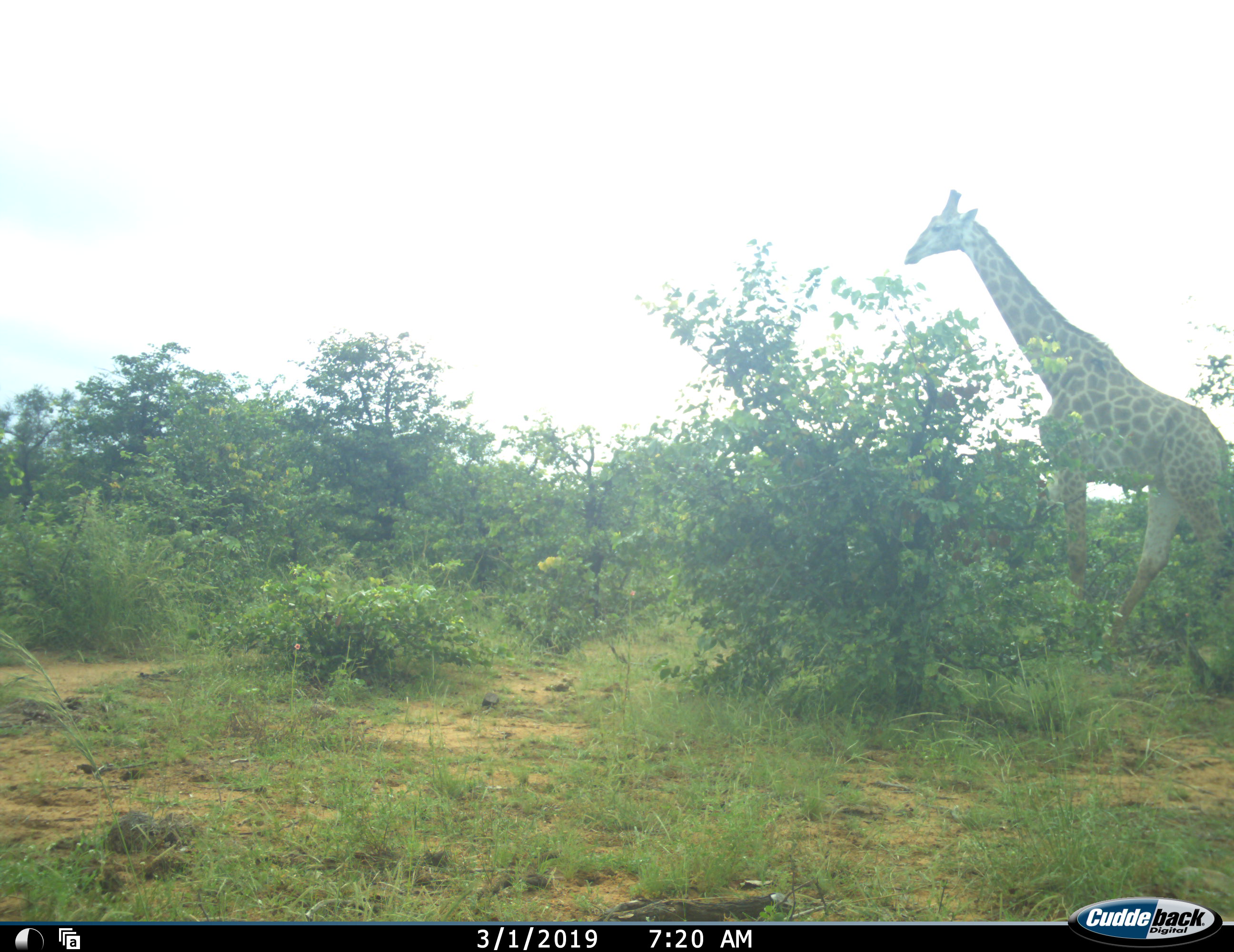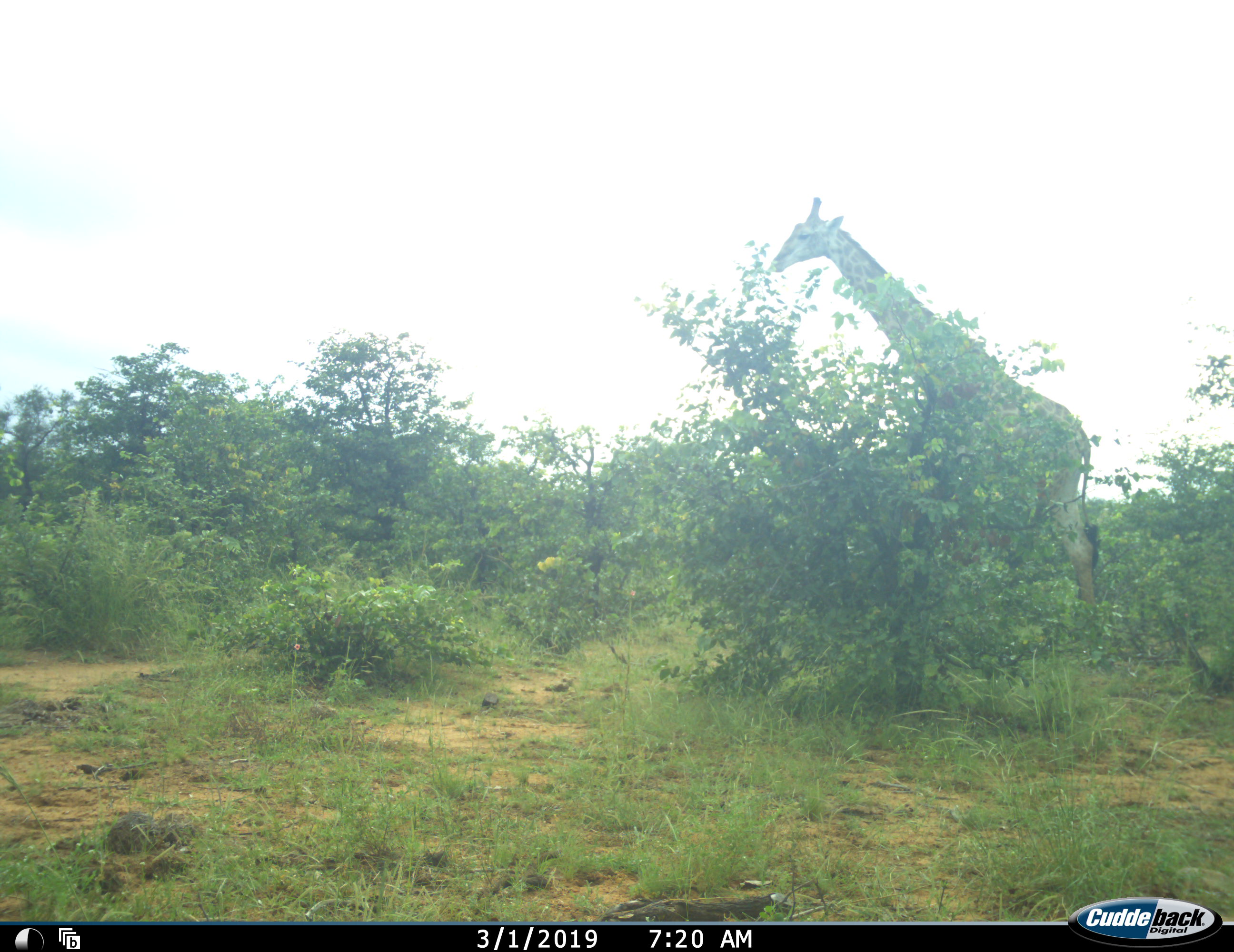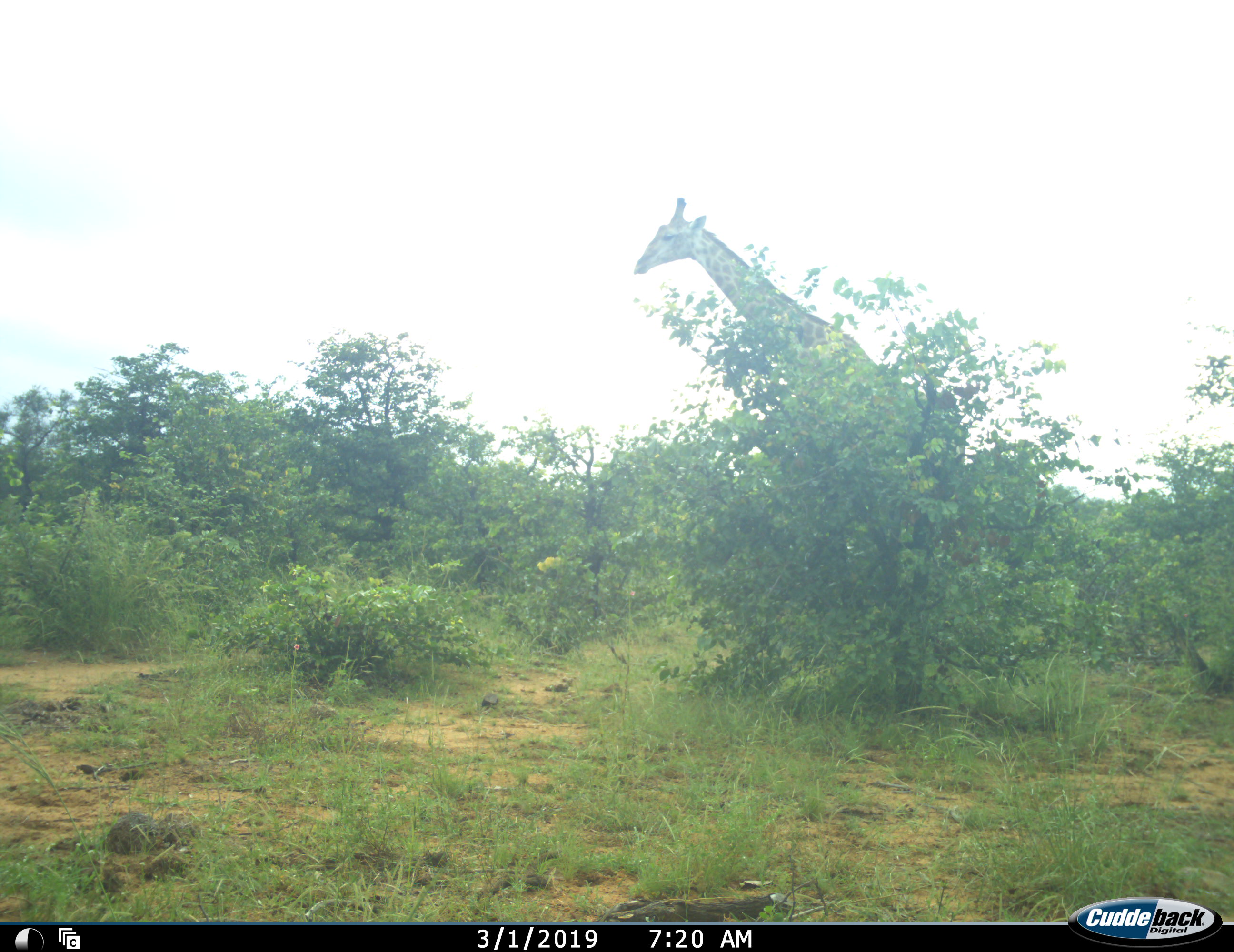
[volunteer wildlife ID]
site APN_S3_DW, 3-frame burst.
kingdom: Animalia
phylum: Chordata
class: Mammalia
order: Artiodactyla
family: Giraffidae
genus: Giraffa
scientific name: Giraffa camelopardalis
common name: giraffe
Giraffe (Giraffa camelopardalis), count 1. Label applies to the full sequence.